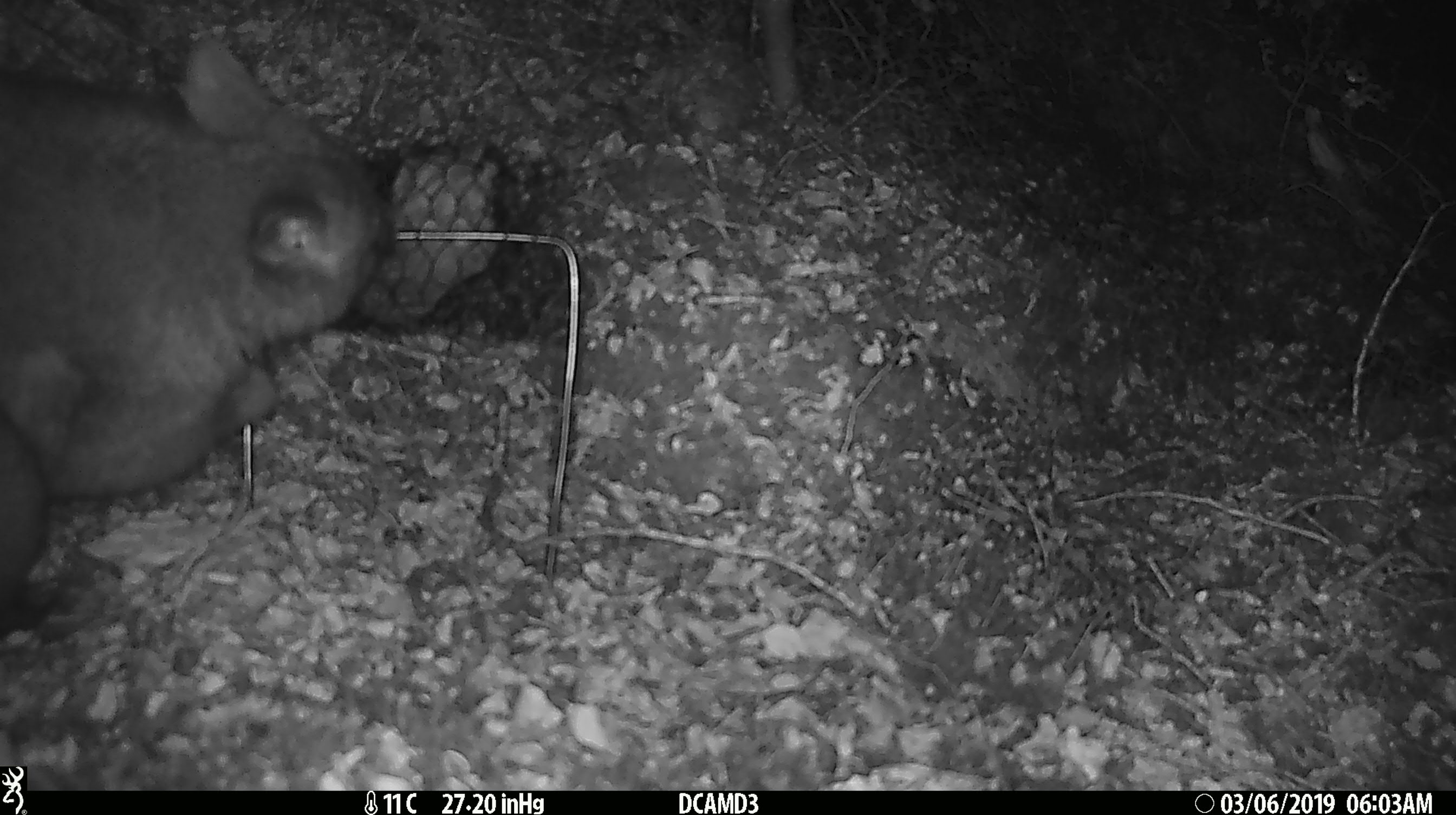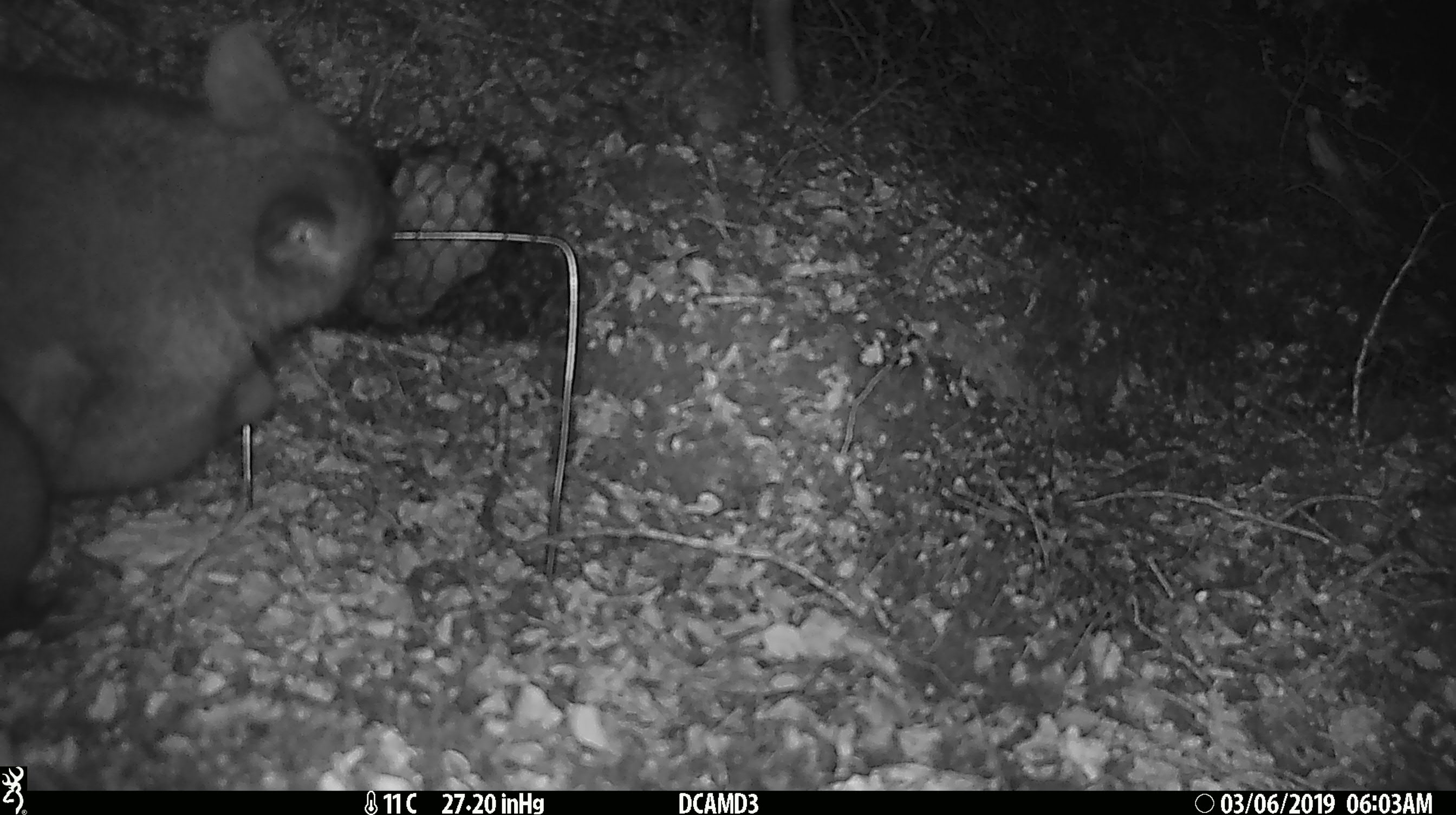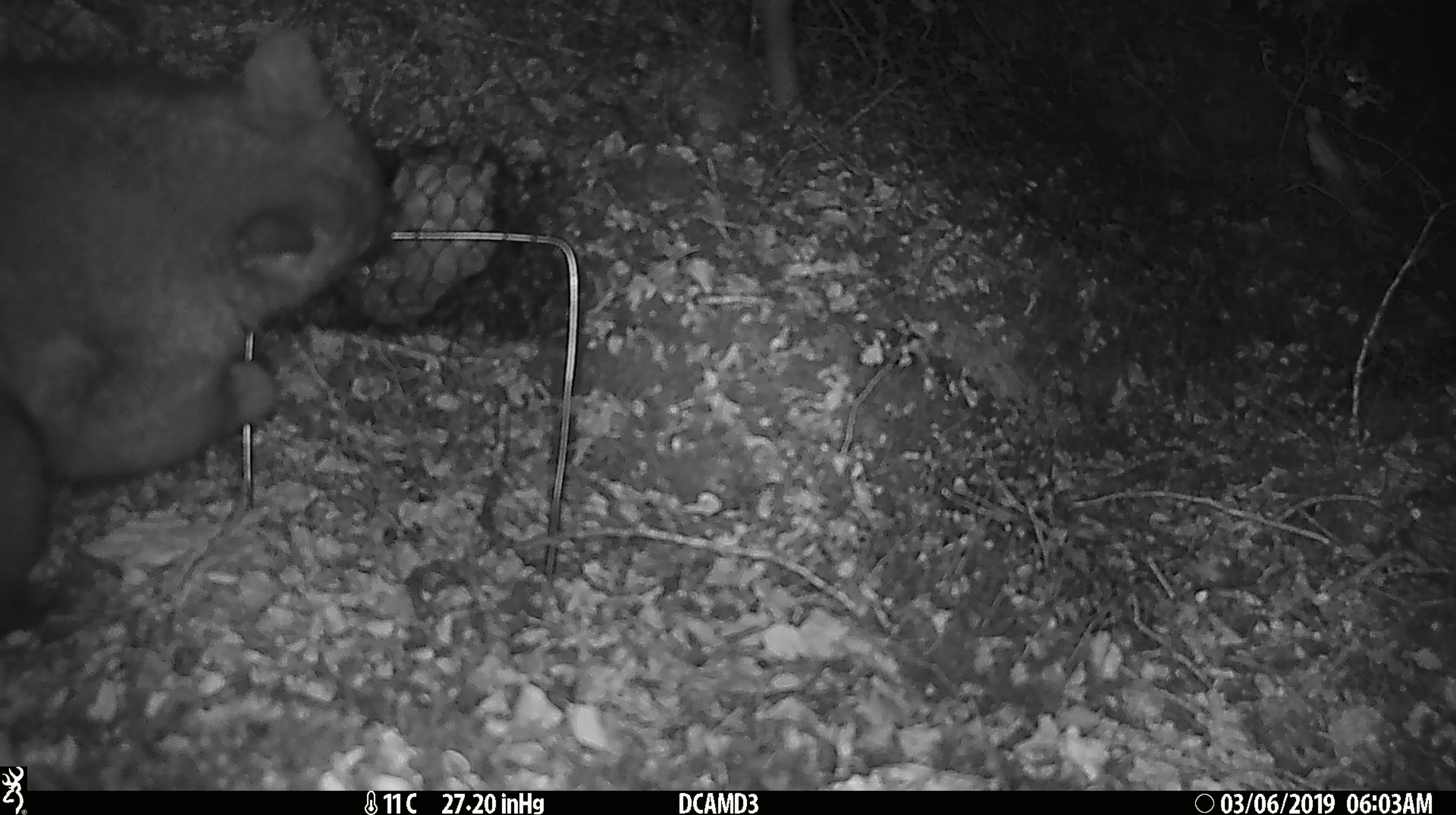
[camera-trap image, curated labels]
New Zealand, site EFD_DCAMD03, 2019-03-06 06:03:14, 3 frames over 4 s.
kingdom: Animalia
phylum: Chordata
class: Mammalia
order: Diprotodontia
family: Phalangeridae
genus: Trichosurus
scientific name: Trichosurus vulpecula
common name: common brushtail possum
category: possum